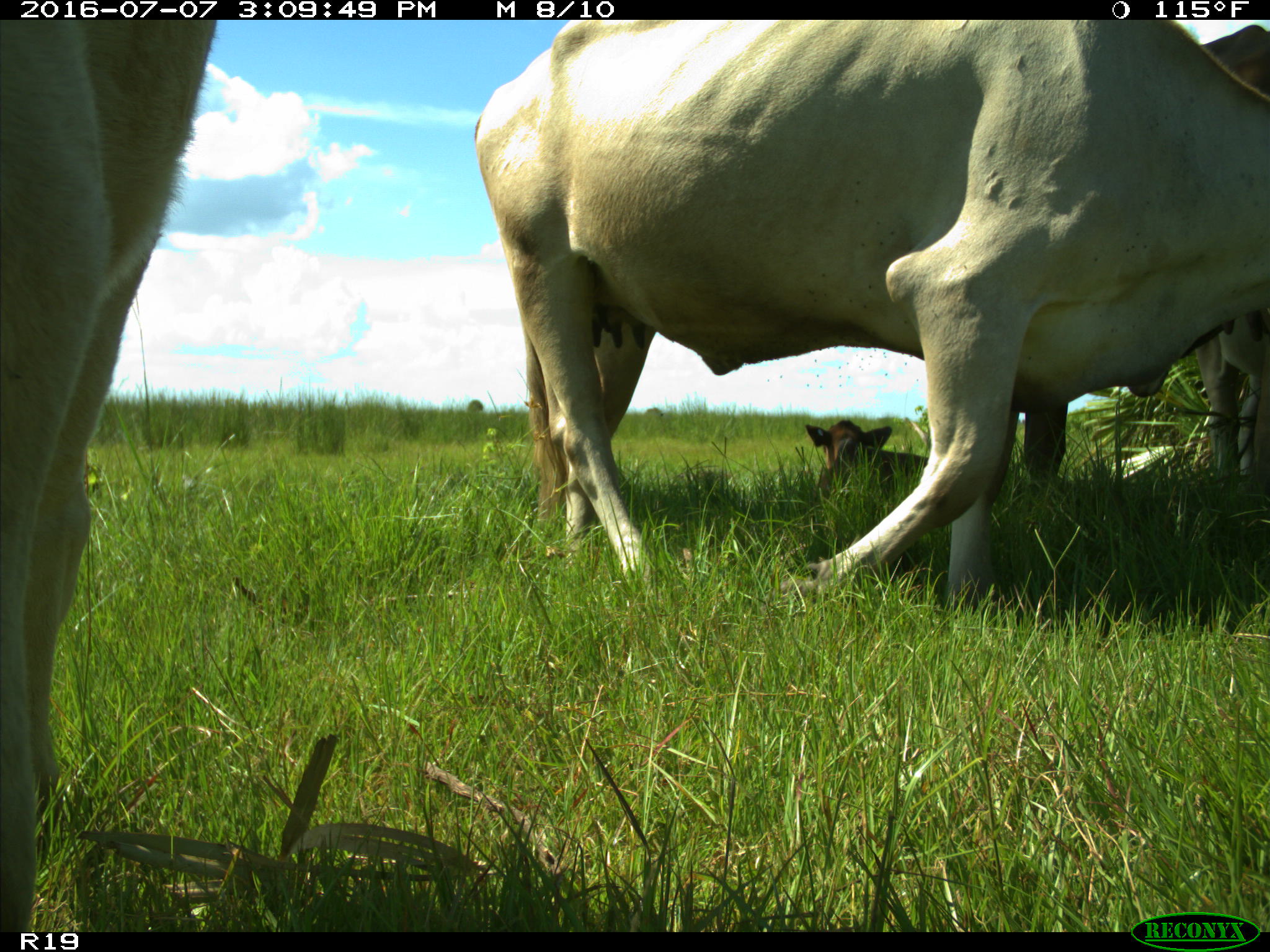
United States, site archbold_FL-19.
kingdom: Animalia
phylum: Chordata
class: Mammalia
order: Artiodactyla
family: Bovidae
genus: Bos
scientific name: Bos taurus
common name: domestic cow